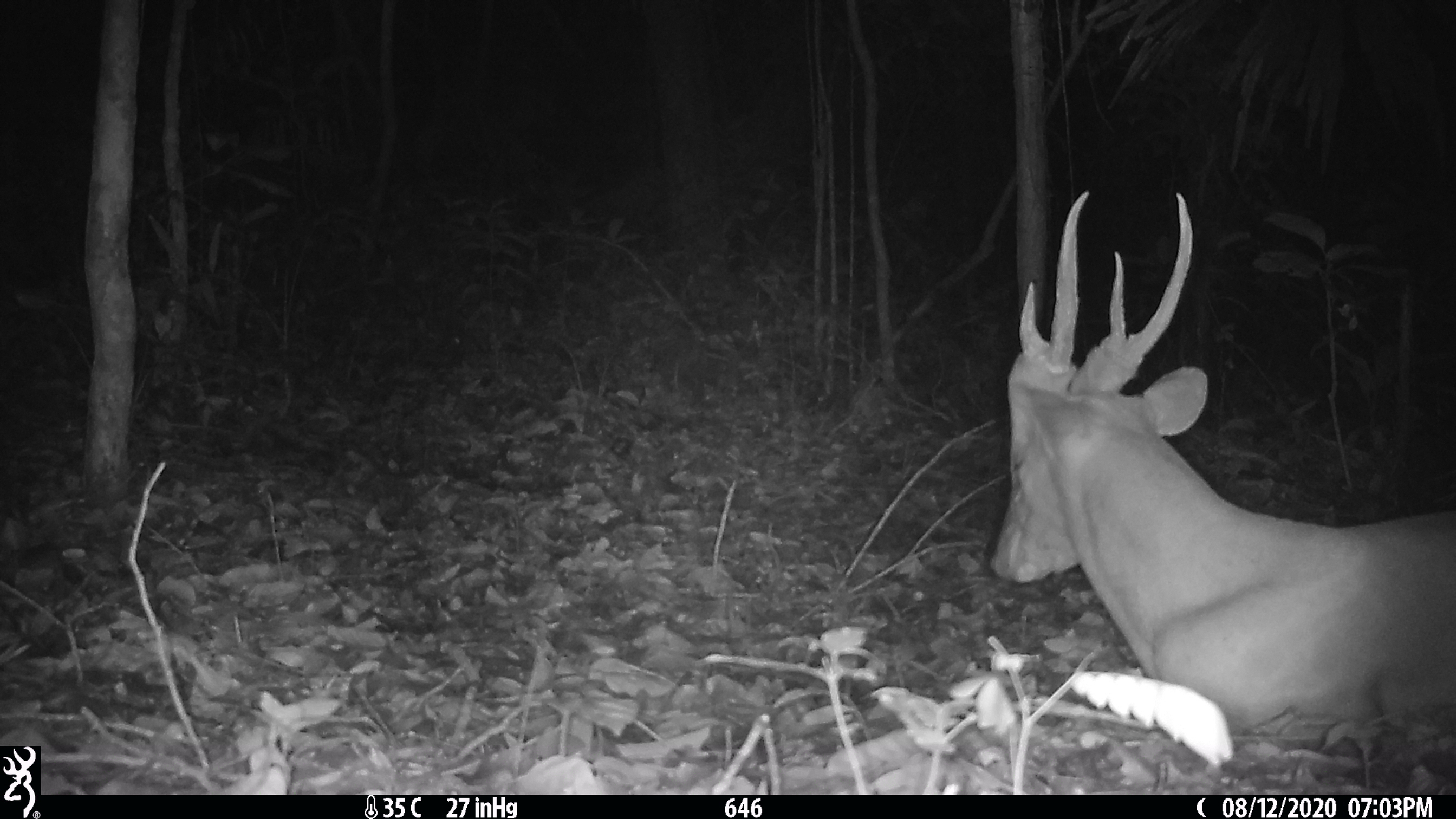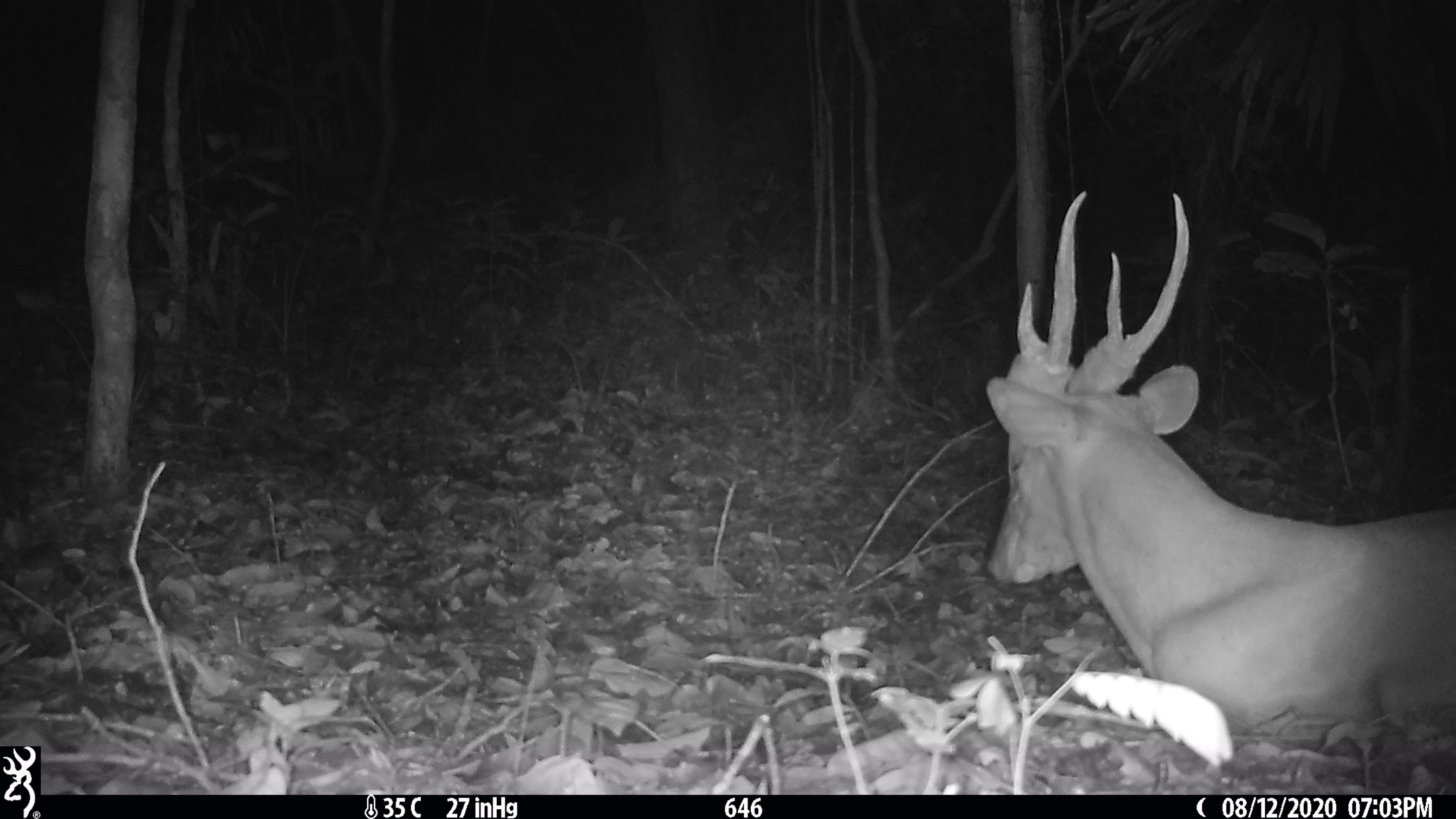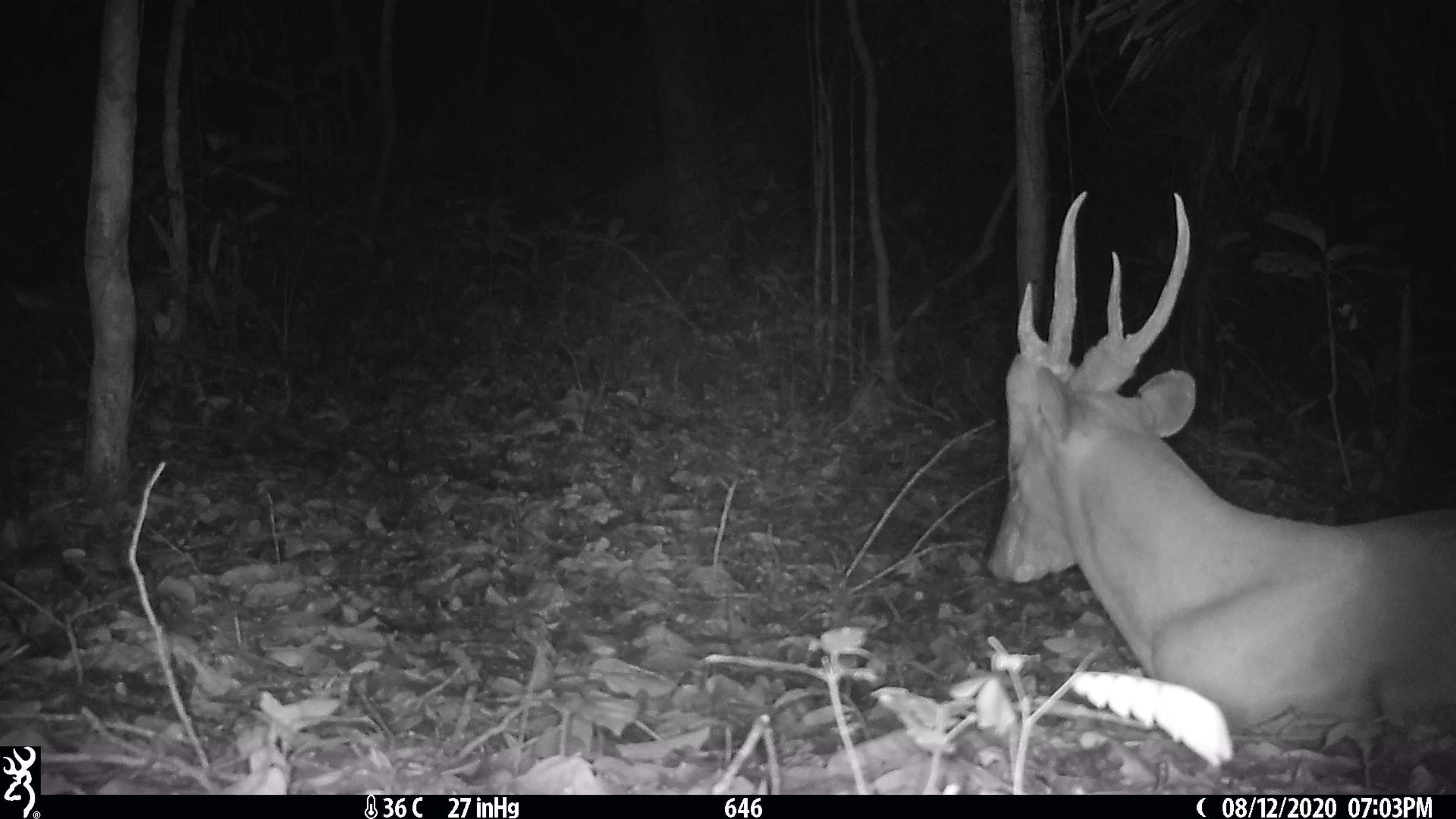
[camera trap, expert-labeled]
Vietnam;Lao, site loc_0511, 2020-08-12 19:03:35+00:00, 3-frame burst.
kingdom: Animalia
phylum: Chordata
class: Mammalia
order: Artiodactyla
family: Cervidae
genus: Muntiacus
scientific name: Muntiacus vuquangensis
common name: large-antlered muntjac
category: large antlered muntjac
Large antlered muntjac (large-antlered muntjac) (Muntiacus vuquangensis). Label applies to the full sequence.